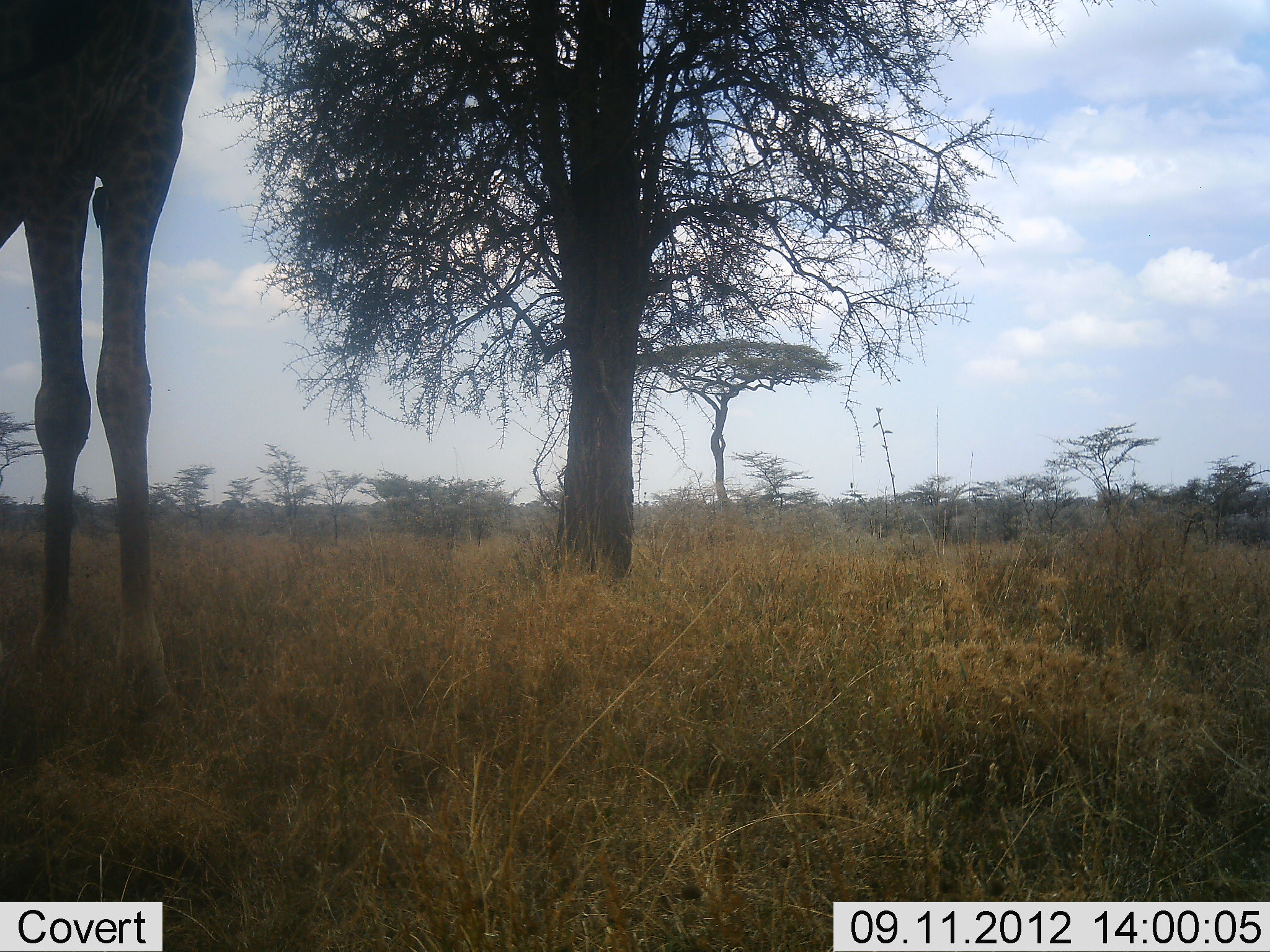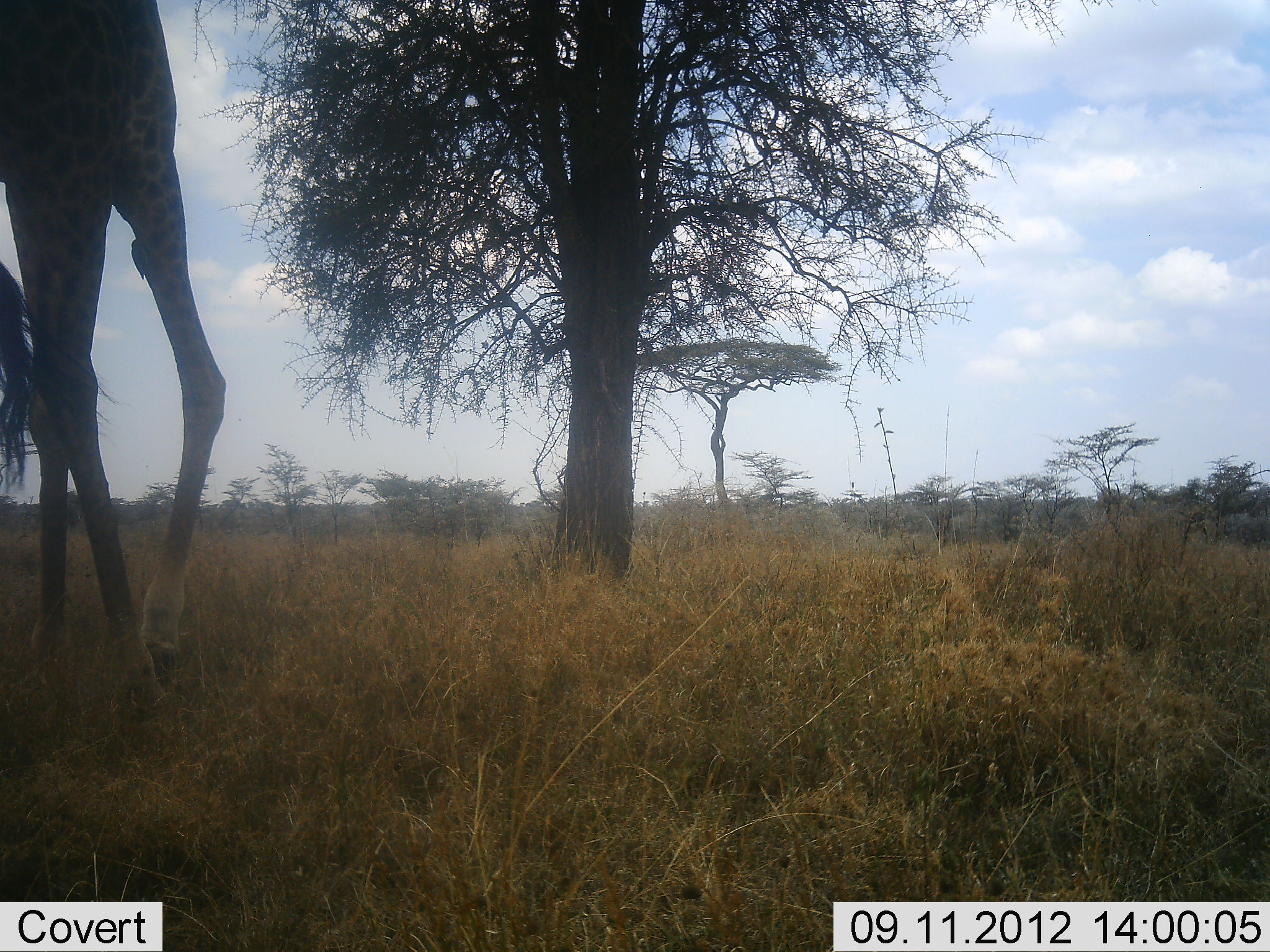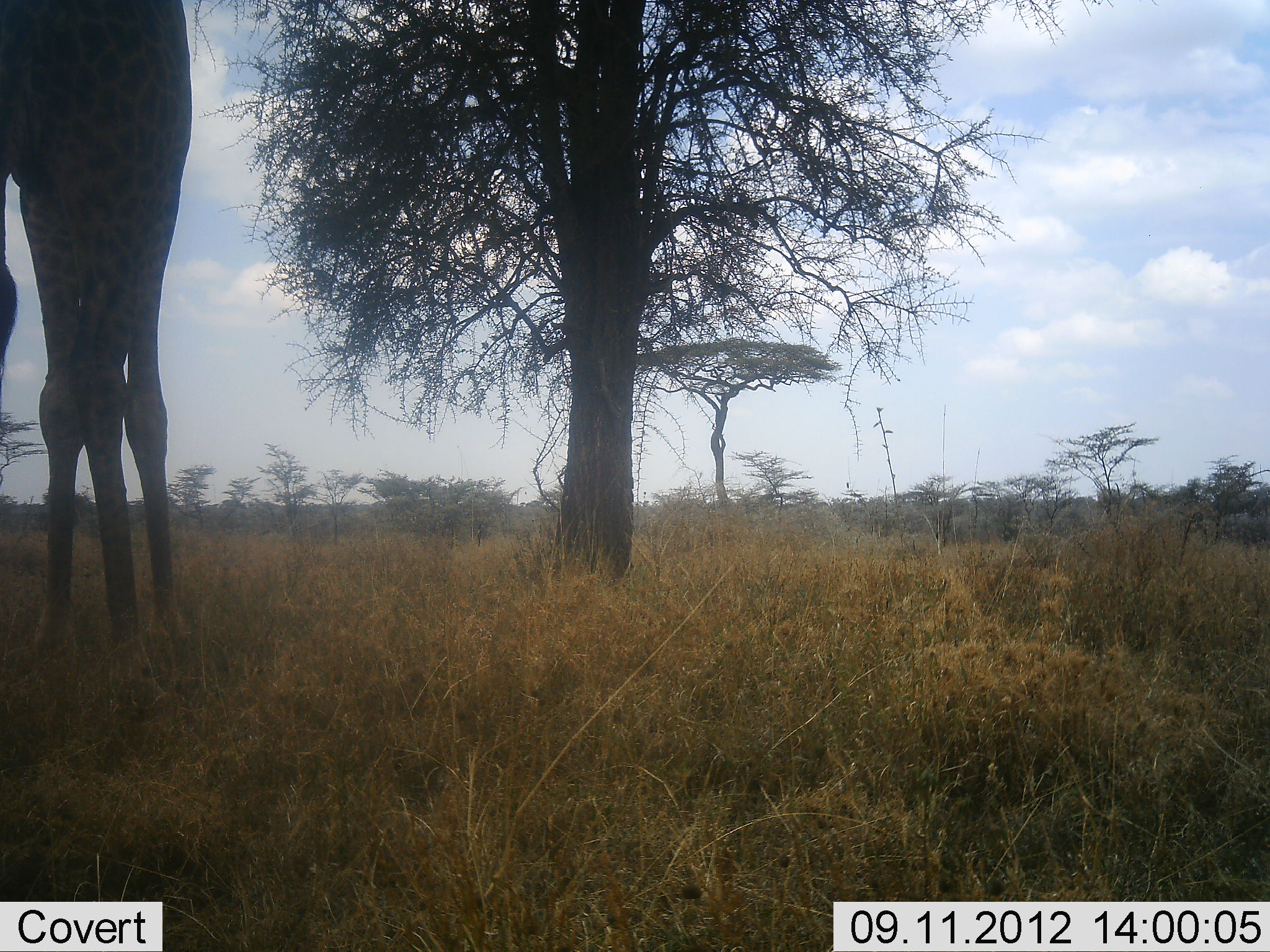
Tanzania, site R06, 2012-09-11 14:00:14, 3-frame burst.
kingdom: Animalia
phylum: Chordata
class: Mammalia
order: Artiodactyla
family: Giraffidae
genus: Giraffa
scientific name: Giraffa camelopardalis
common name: giraffe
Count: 1.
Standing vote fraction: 75%.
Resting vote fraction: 0%.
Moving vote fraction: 33%.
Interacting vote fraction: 0%.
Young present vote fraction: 0%.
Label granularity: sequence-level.